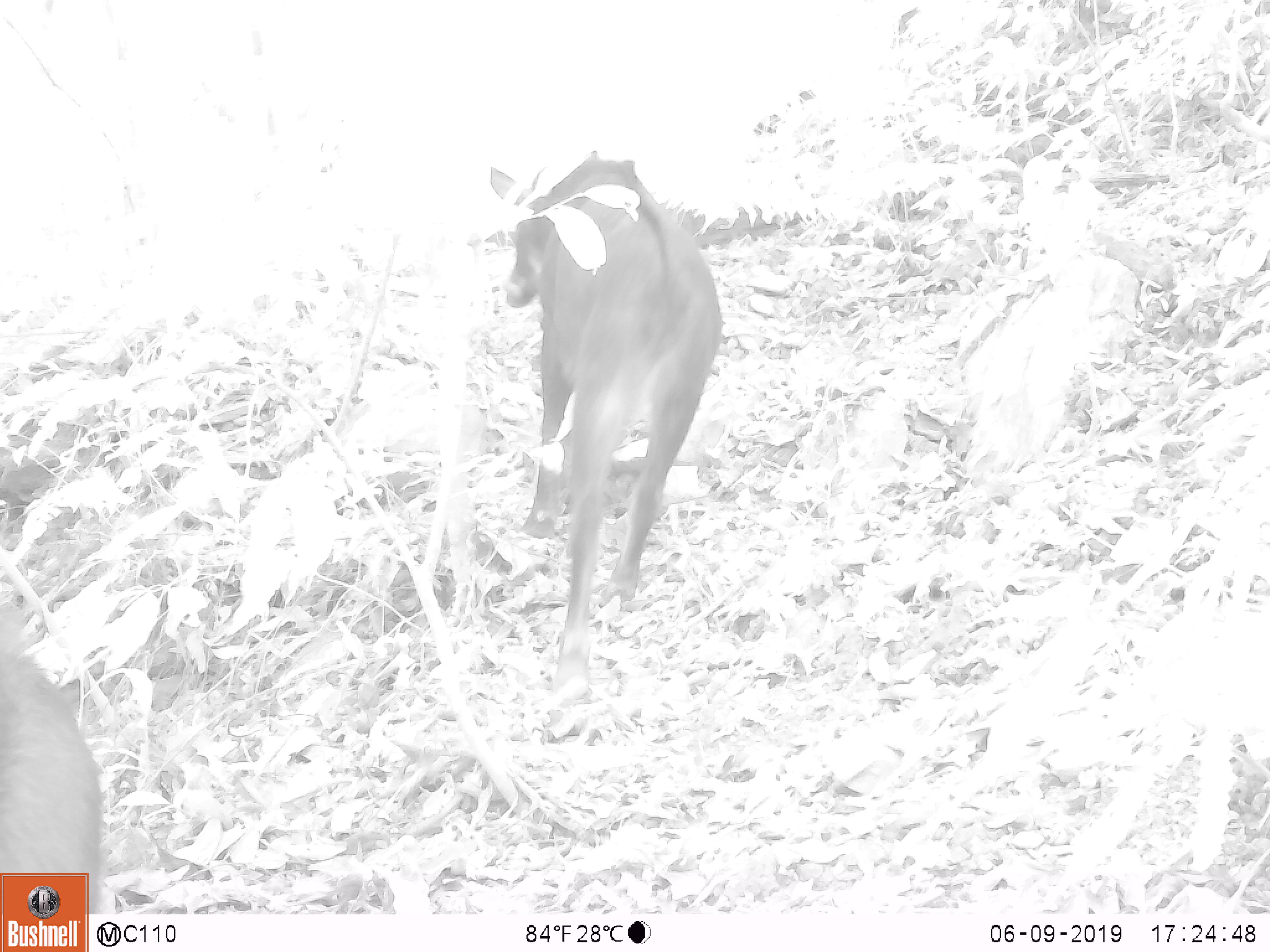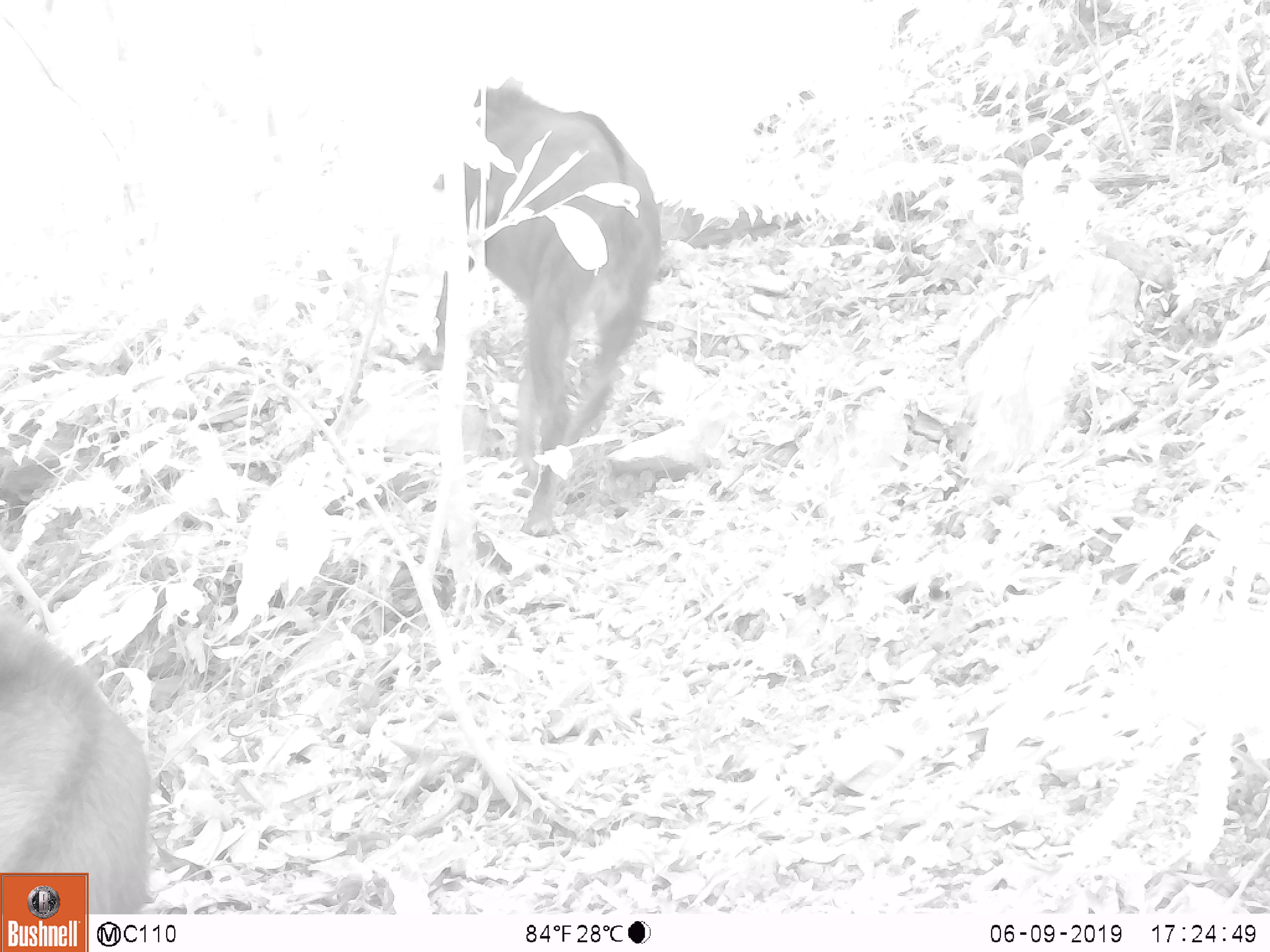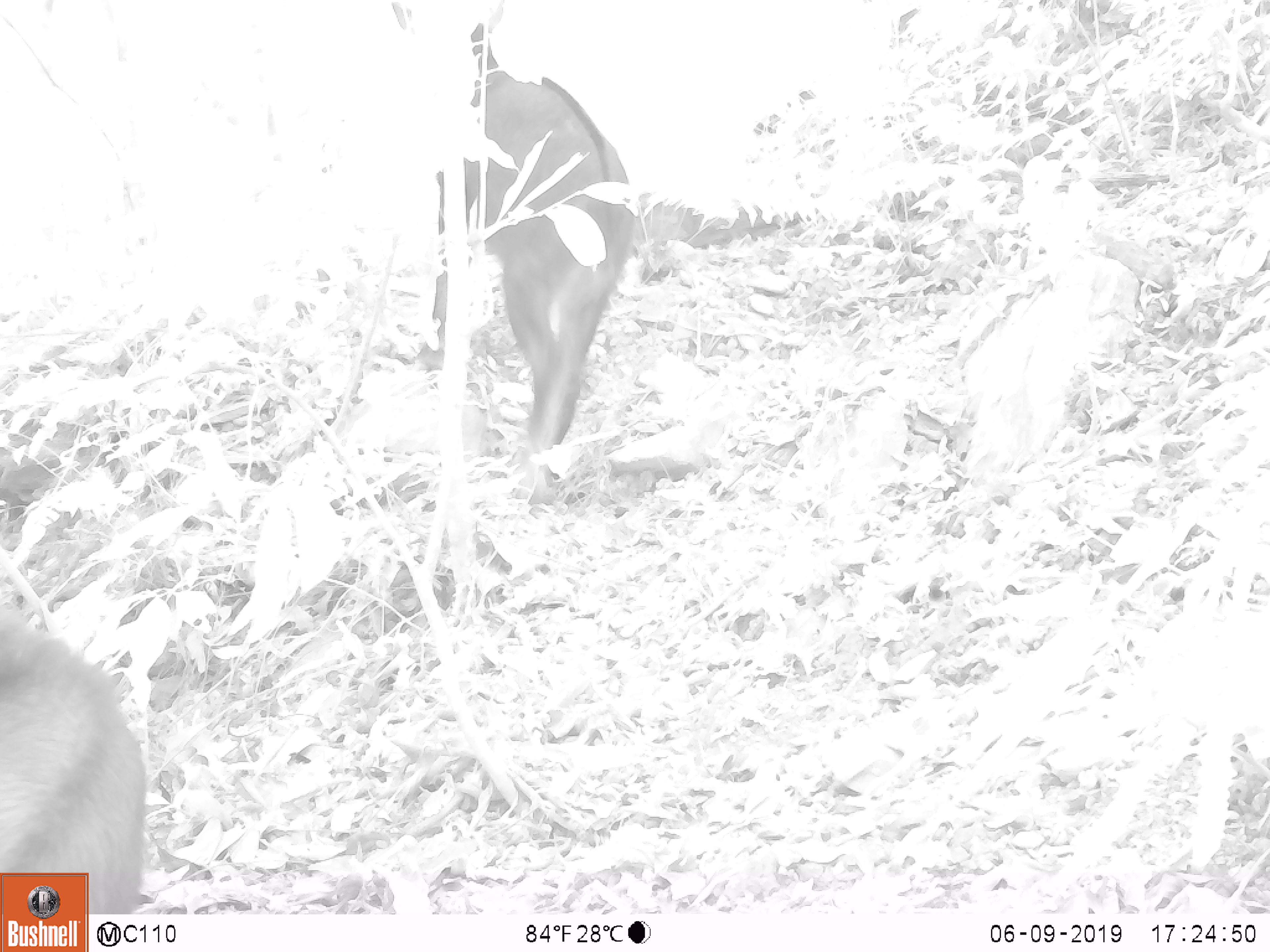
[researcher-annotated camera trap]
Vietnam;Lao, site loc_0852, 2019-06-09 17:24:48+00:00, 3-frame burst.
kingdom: Animalia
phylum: Chordata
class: Mammalia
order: Artiodactyla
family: Bovidae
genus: Capricornis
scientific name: Capricornis sumatraensis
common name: chinese serow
Chinese serow (Capricornis sumatraensis). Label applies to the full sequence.